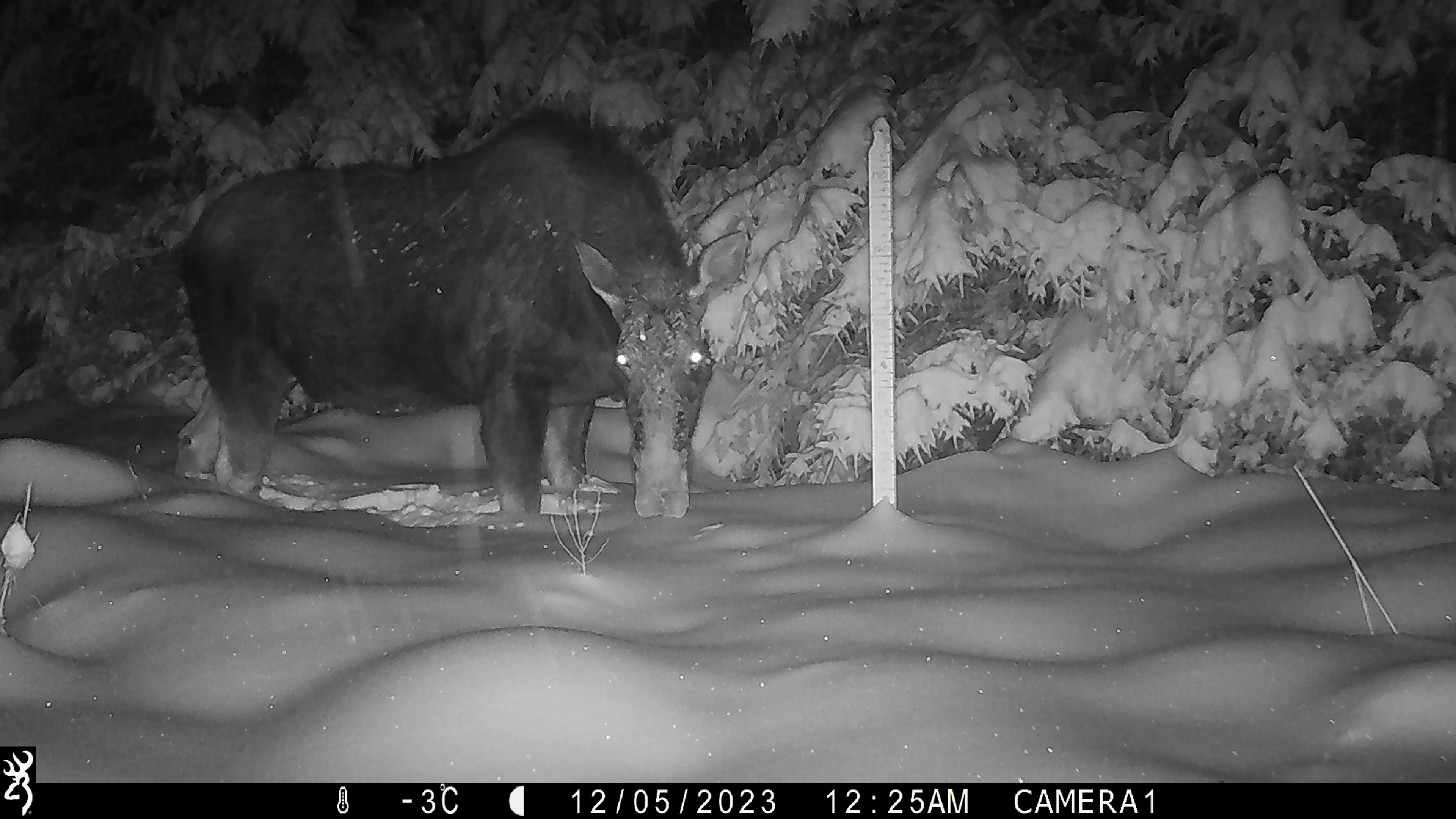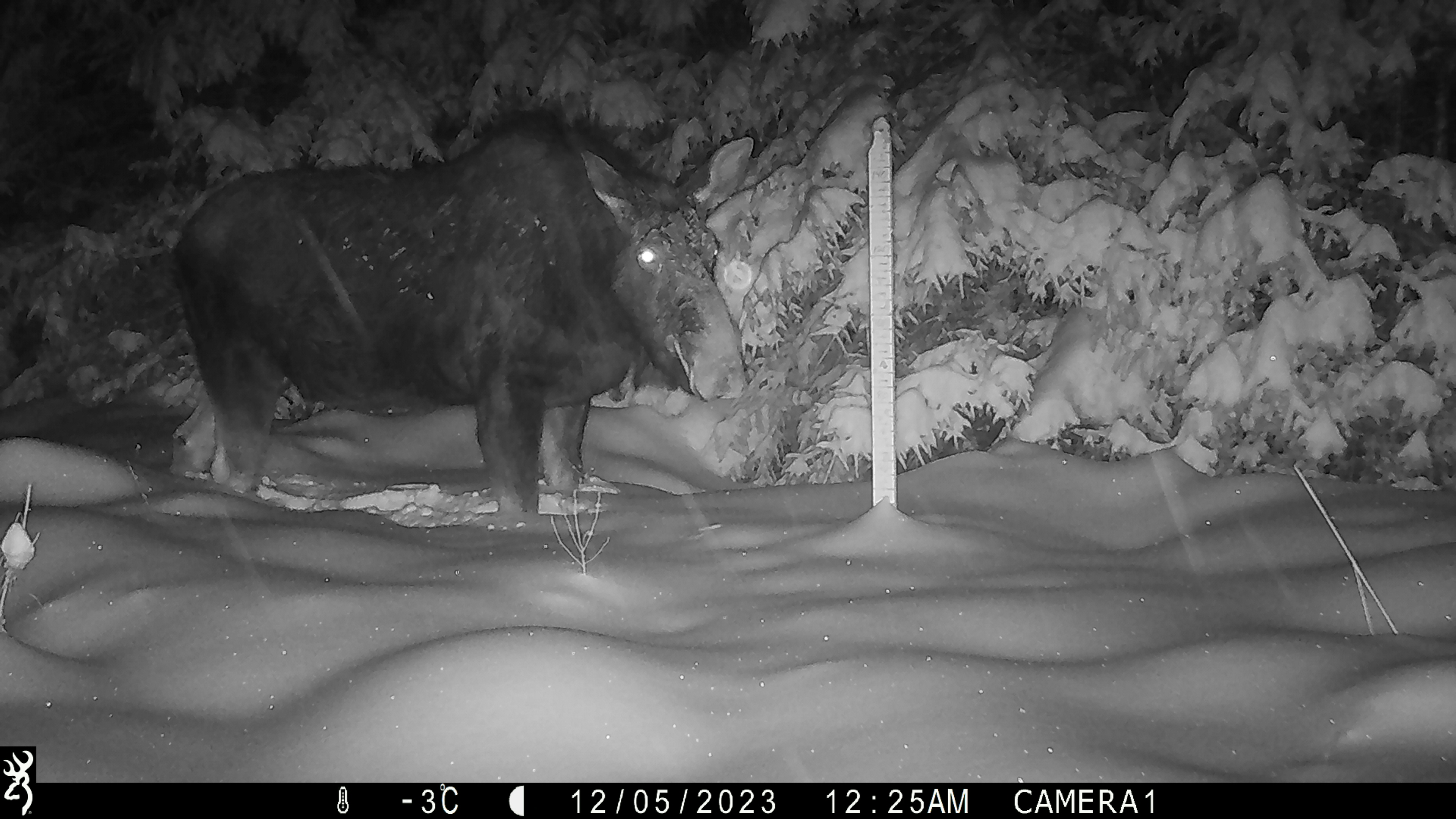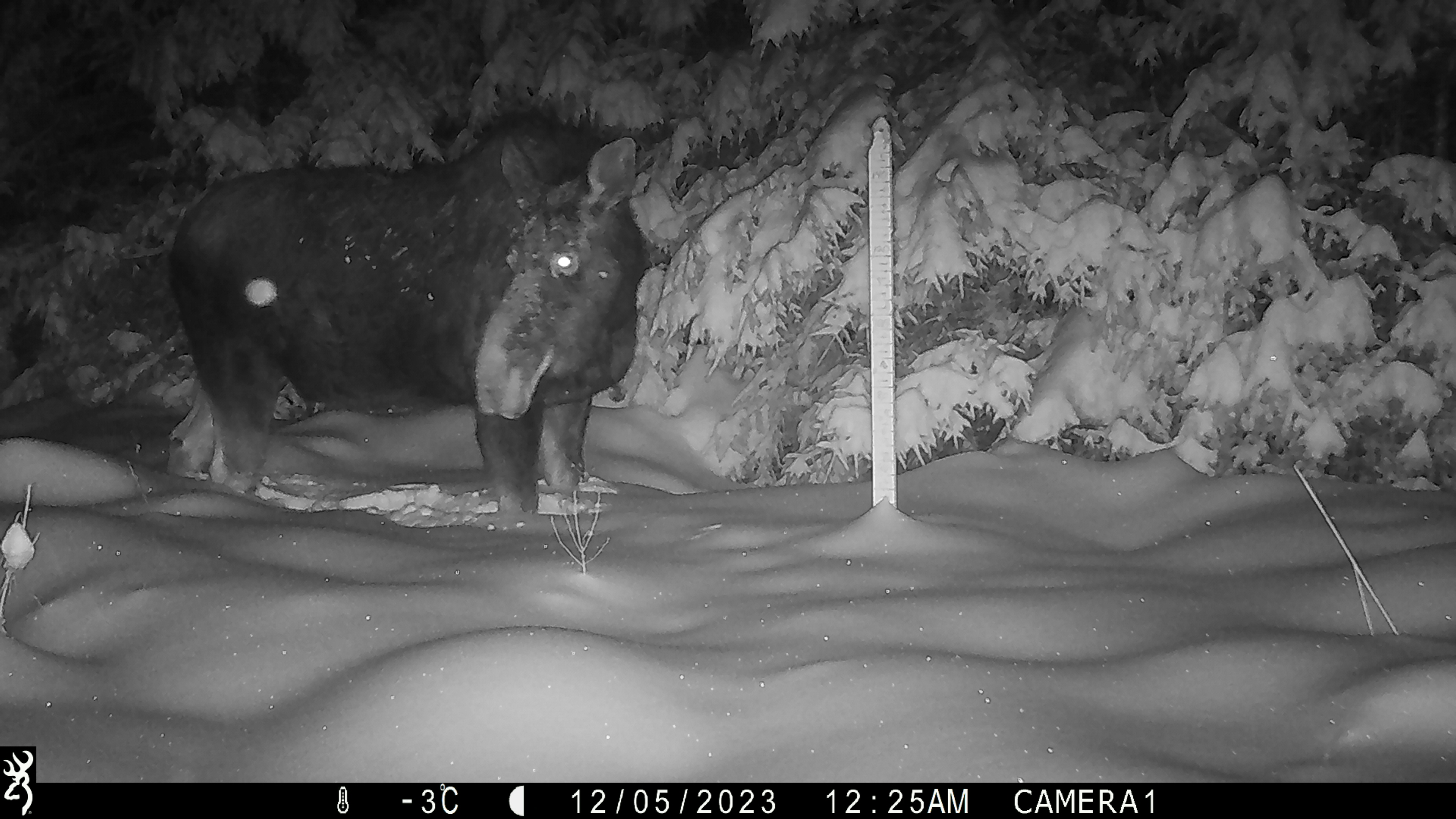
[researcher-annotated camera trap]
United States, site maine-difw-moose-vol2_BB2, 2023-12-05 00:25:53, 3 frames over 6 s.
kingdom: Animalia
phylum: Chordata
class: Mammalia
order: Artiodactyla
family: Cervidae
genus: Alces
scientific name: Alces alces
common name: moose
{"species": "moose (Alces alces)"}